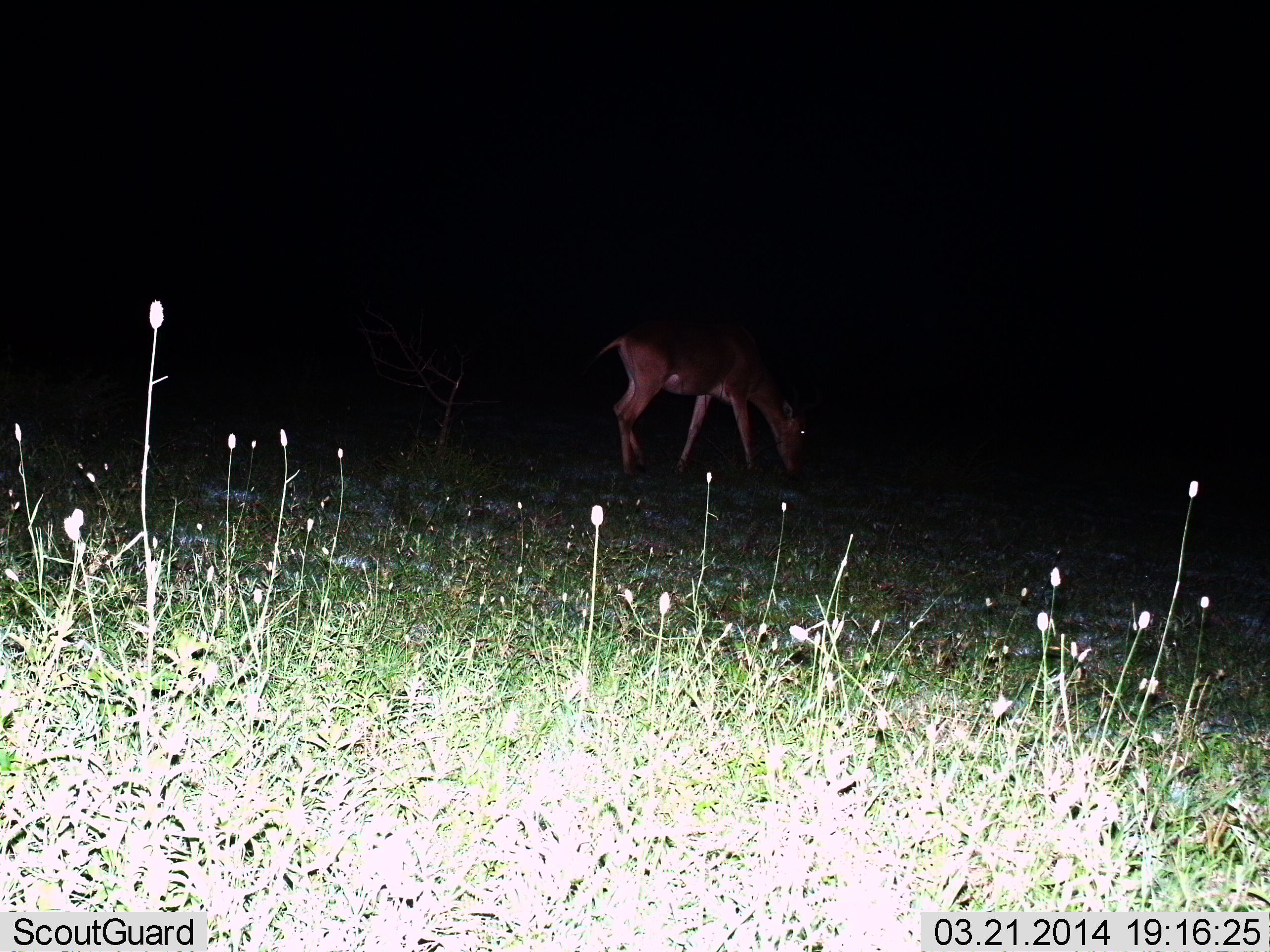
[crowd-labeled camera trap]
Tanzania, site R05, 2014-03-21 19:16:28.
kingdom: Animalia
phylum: Chordata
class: Mammalia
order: Artiodactyla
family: Bovidae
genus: Redunca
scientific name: Redunca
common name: reedbuck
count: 1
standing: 17%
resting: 0%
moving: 0%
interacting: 0%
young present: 0%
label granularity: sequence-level